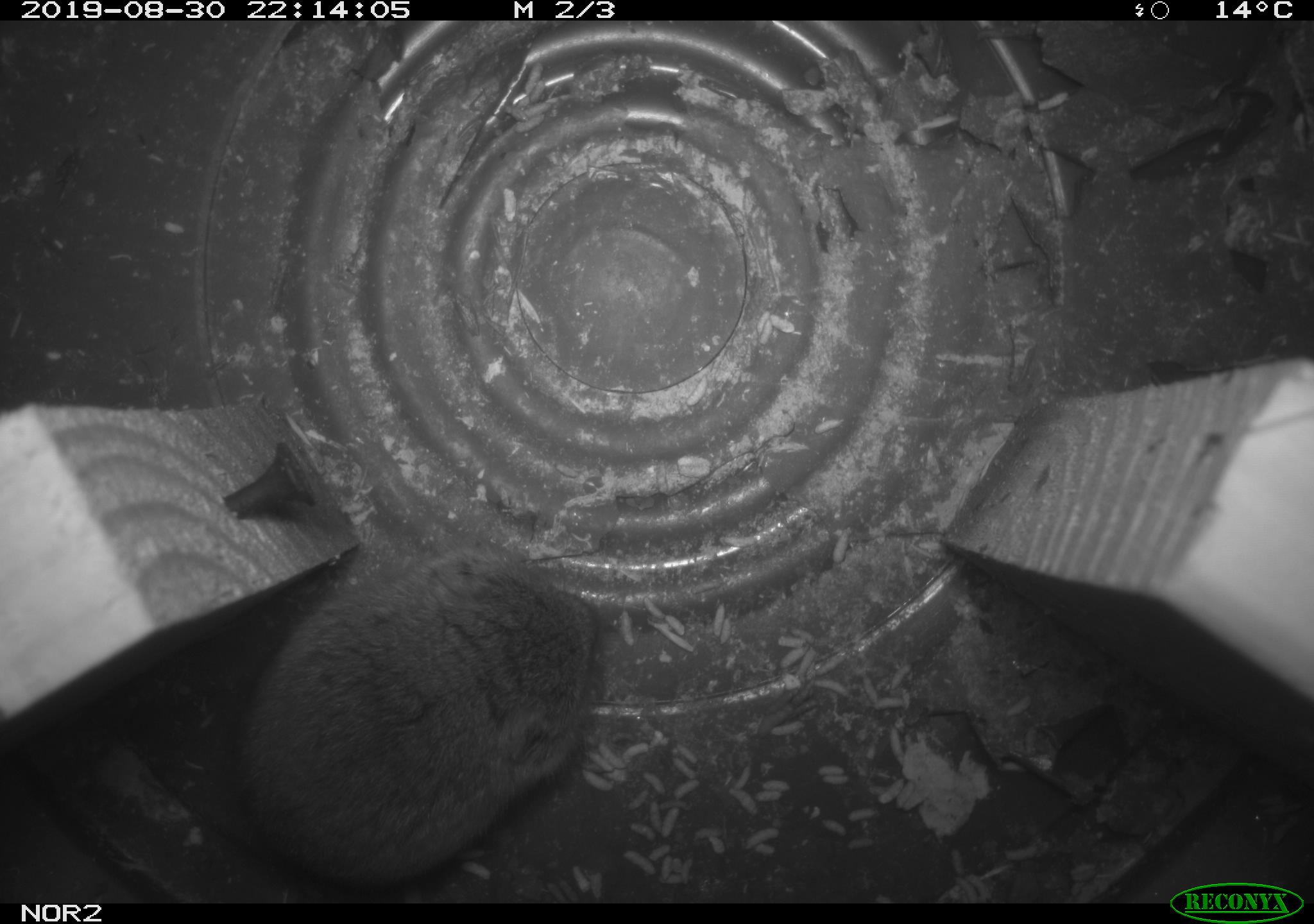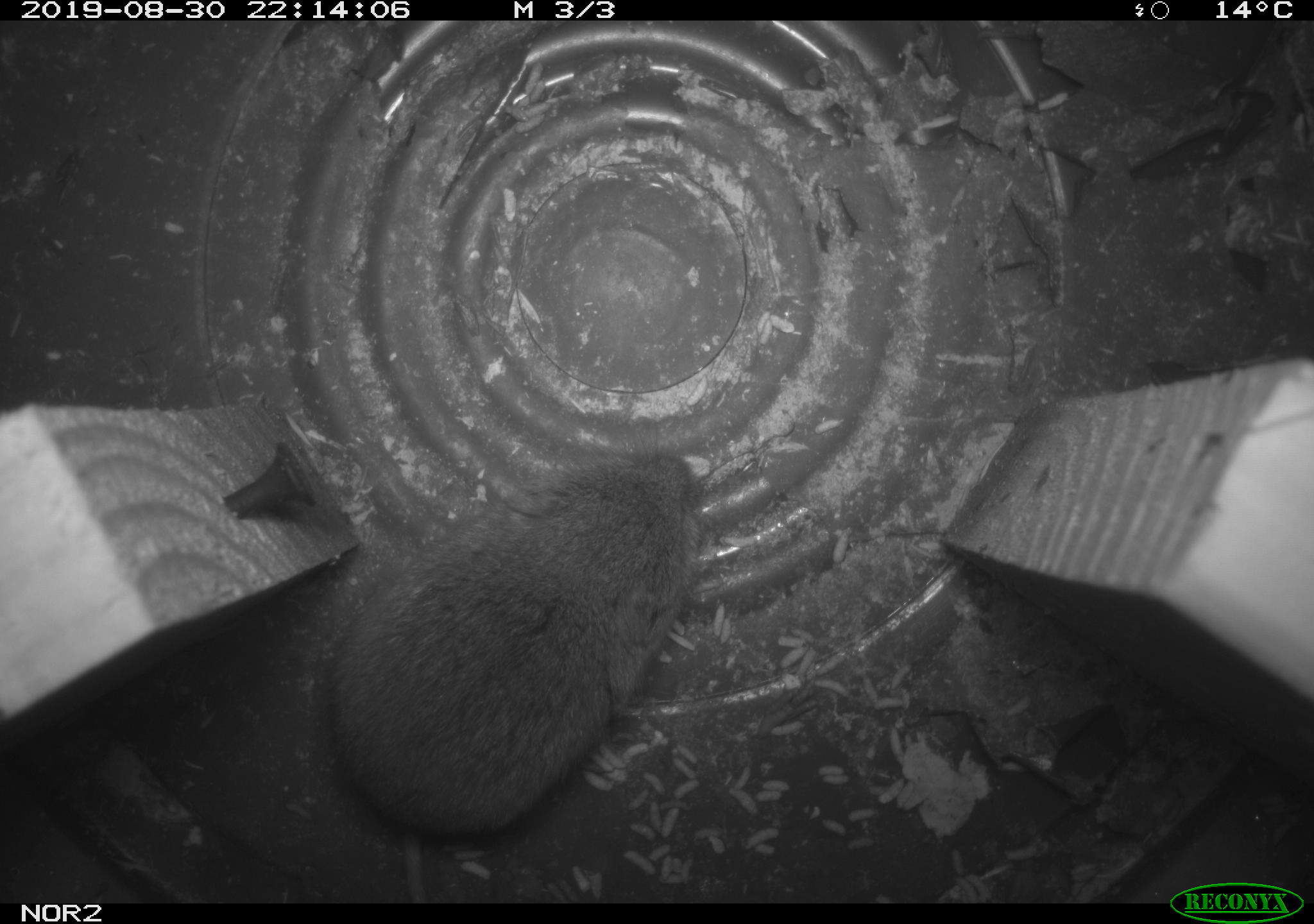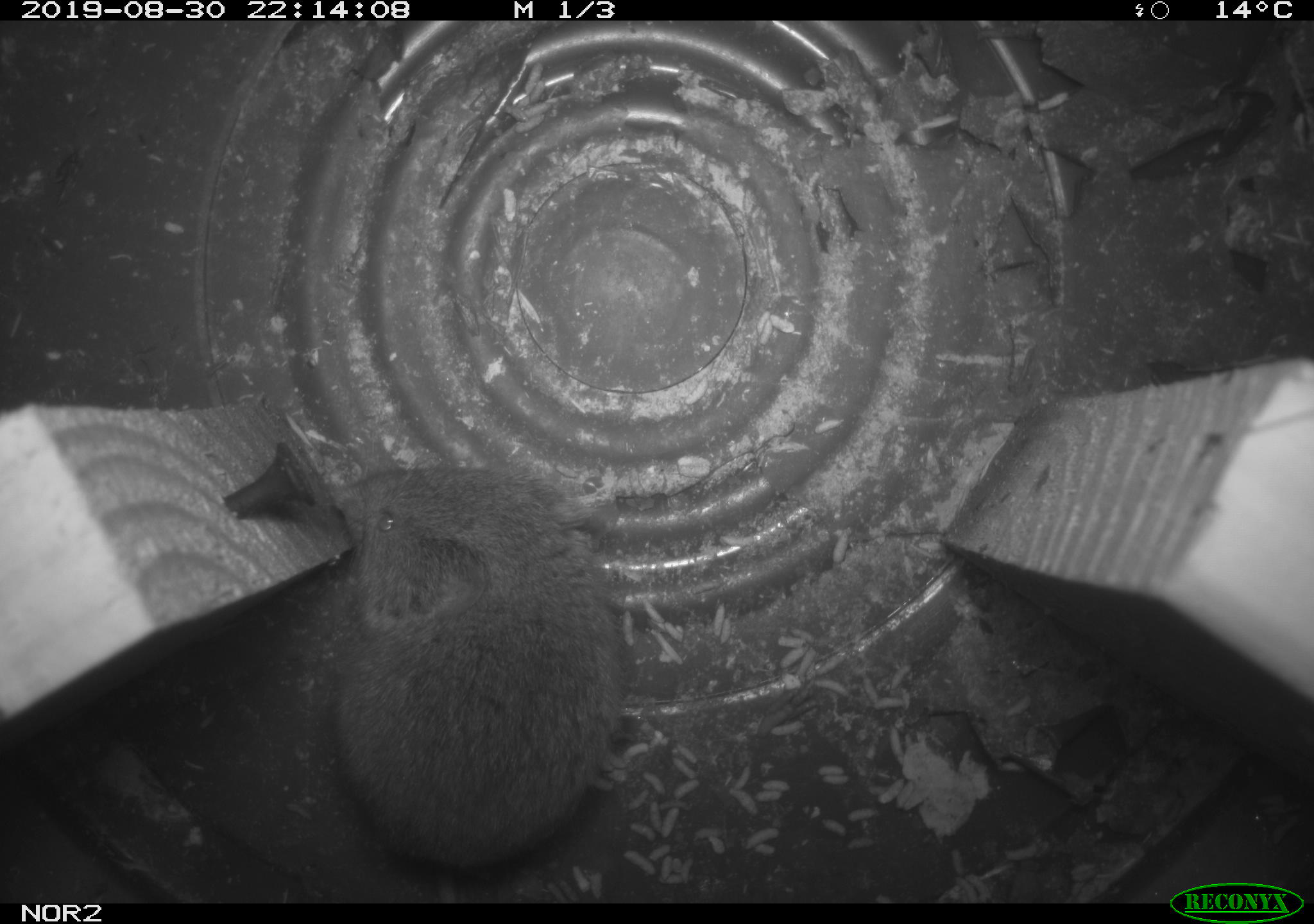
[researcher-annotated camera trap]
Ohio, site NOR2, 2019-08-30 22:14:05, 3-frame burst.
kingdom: Animalia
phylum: Chordata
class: Mammalia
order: Rodentia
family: Cricetidae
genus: Microtus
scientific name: Microtus pennsylvanicus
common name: meadow vole